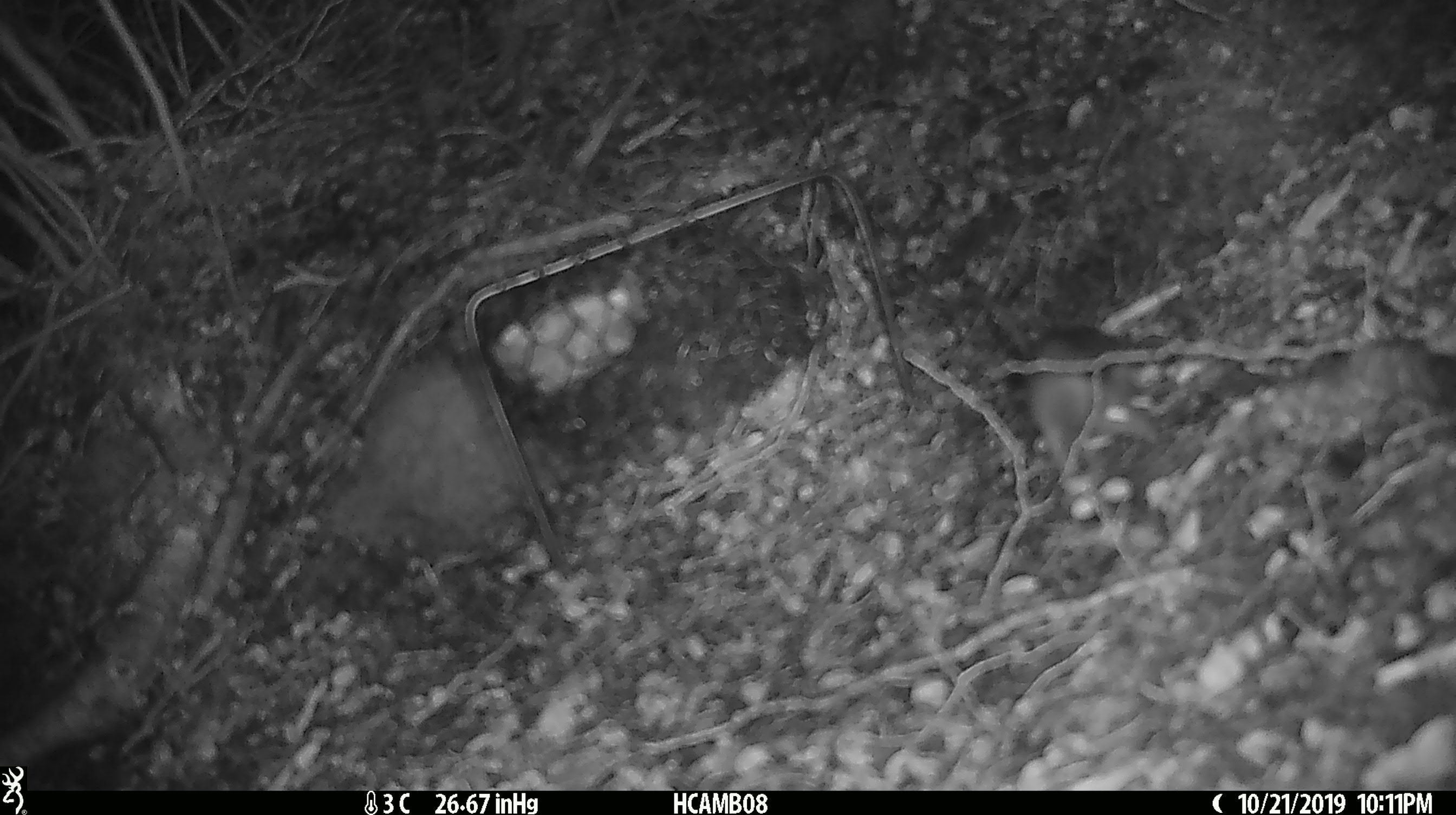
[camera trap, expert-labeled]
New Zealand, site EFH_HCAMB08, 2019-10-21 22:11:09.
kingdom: Animalia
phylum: Chordata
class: Mammalia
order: Rodentia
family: Muridae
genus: Mus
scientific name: Mus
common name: mouse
Mouse (Mus).